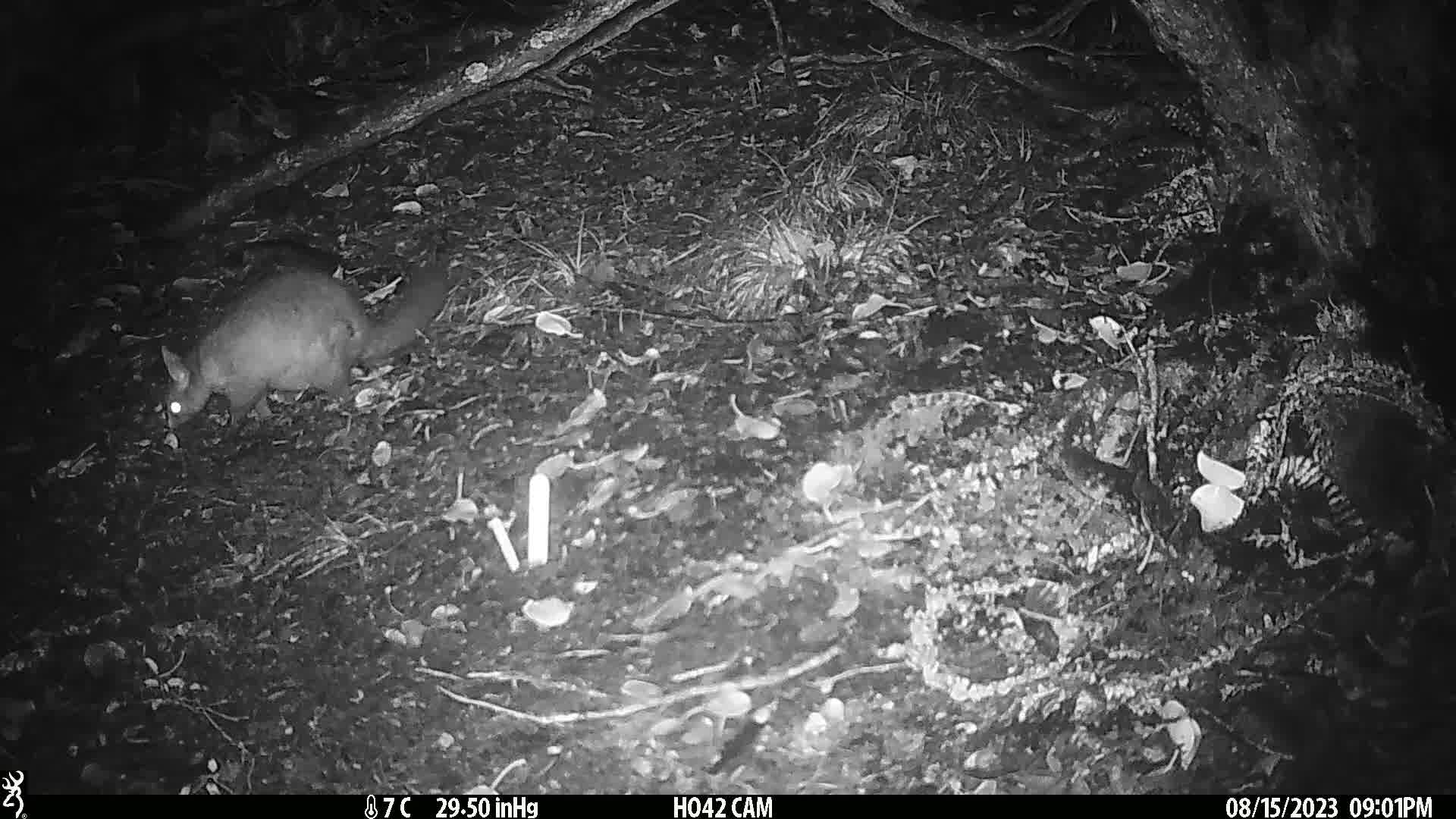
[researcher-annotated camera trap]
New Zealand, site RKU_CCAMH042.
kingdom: Animalia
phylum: Chordata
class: Mammalia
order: Diprotodontia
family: Phalangeridae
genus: Trichosurus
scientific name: Trichosurus vulpecula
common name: common brushtail possum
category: possum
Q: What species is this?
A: Possum (common brushtail possum) (Trichosurus vulpecula).